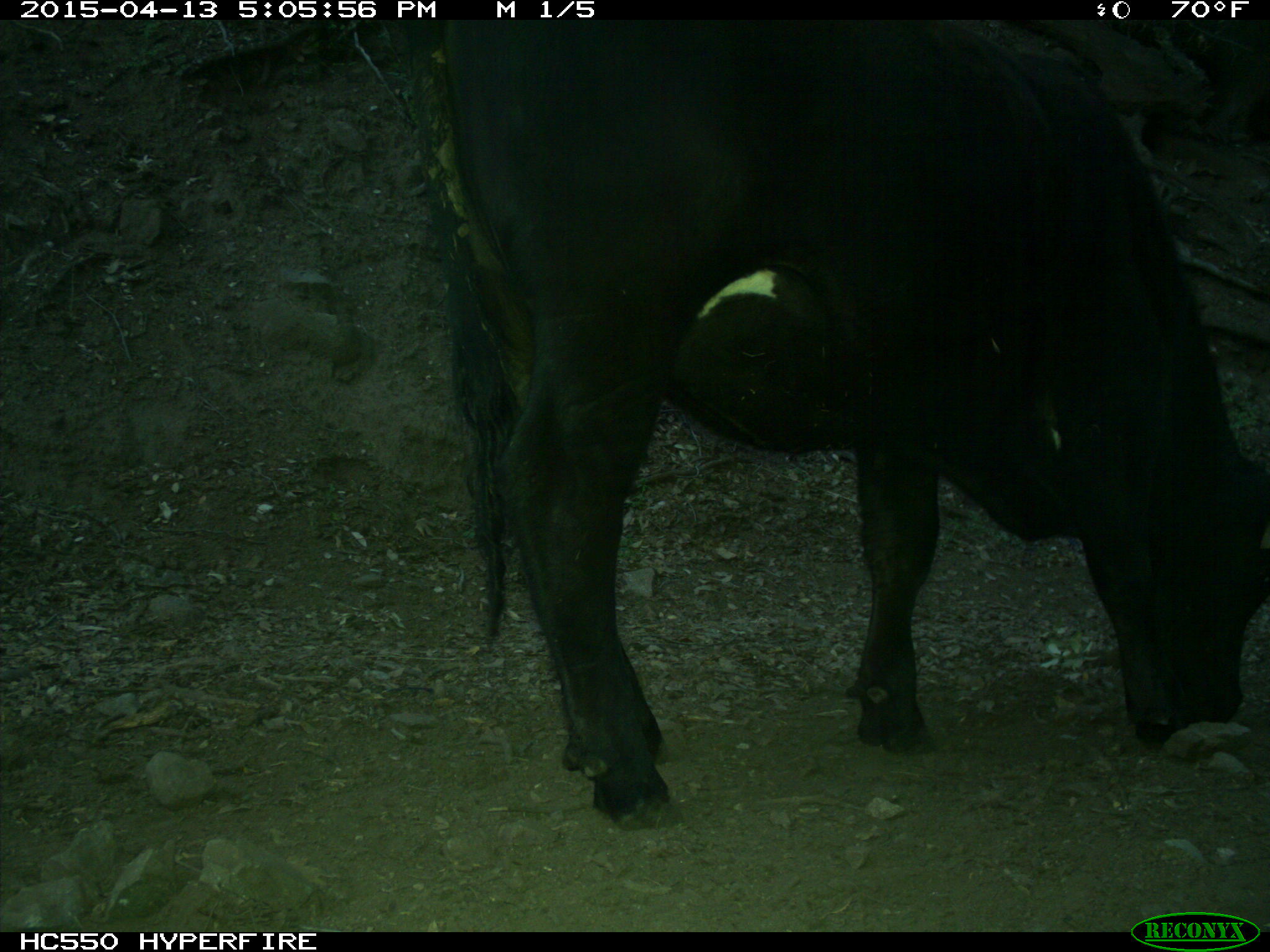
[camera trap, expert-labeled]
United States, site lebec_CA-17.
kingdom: Animalia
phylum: Chordata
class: Mammalia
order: Artiodactyla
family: Bovidae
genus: Bos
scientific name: Bos taurus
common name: domestic cow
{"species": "Bos taurus (domestic cow)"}